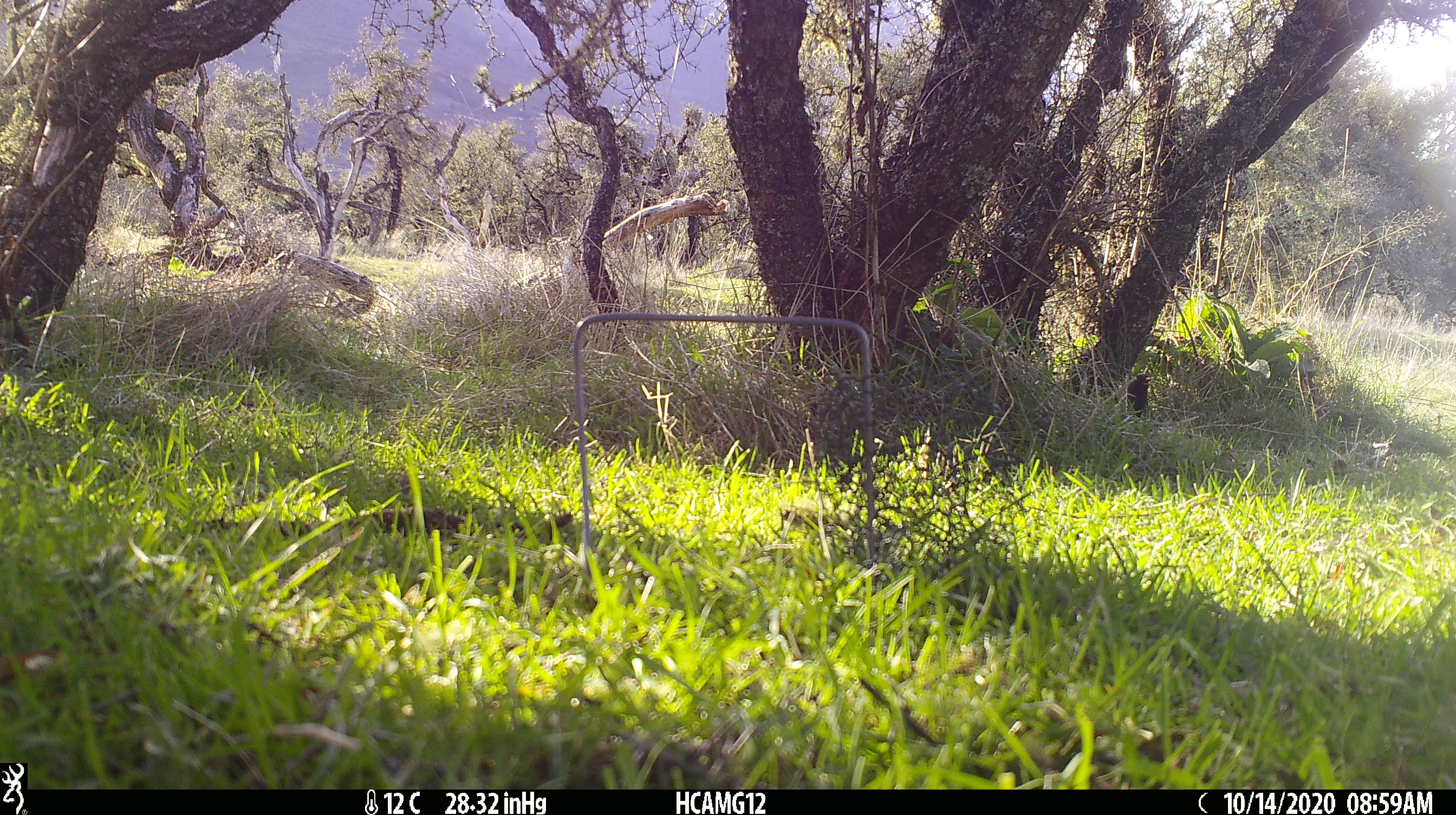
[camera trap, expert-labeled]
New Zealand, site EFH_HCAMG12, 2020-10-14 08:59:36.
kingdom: Animalia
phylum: Chordata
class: Aves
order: Passeriformes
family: Turdidae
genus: Turdus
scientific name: Turdus merula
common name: eurasian blackbird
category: blackbird